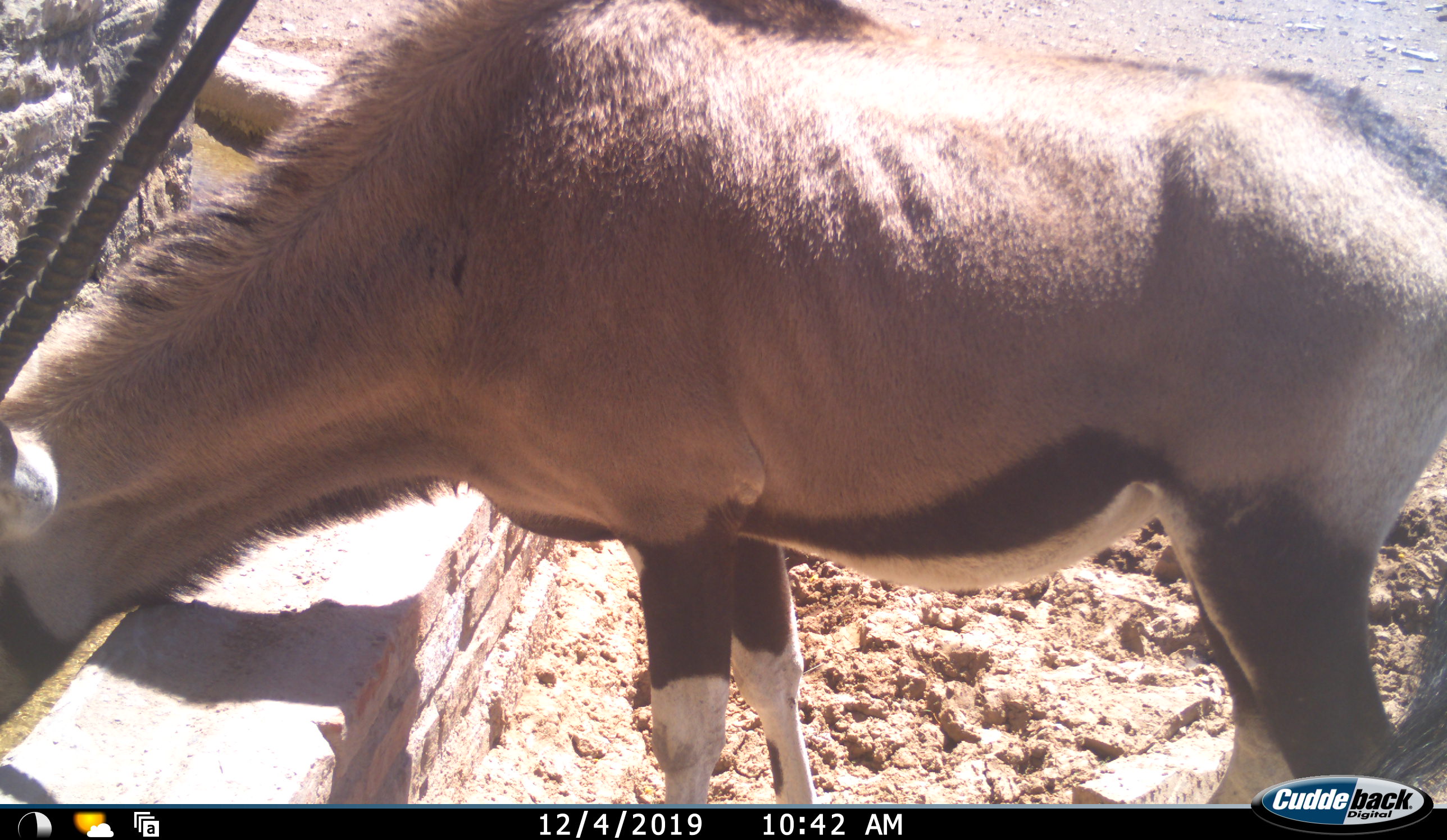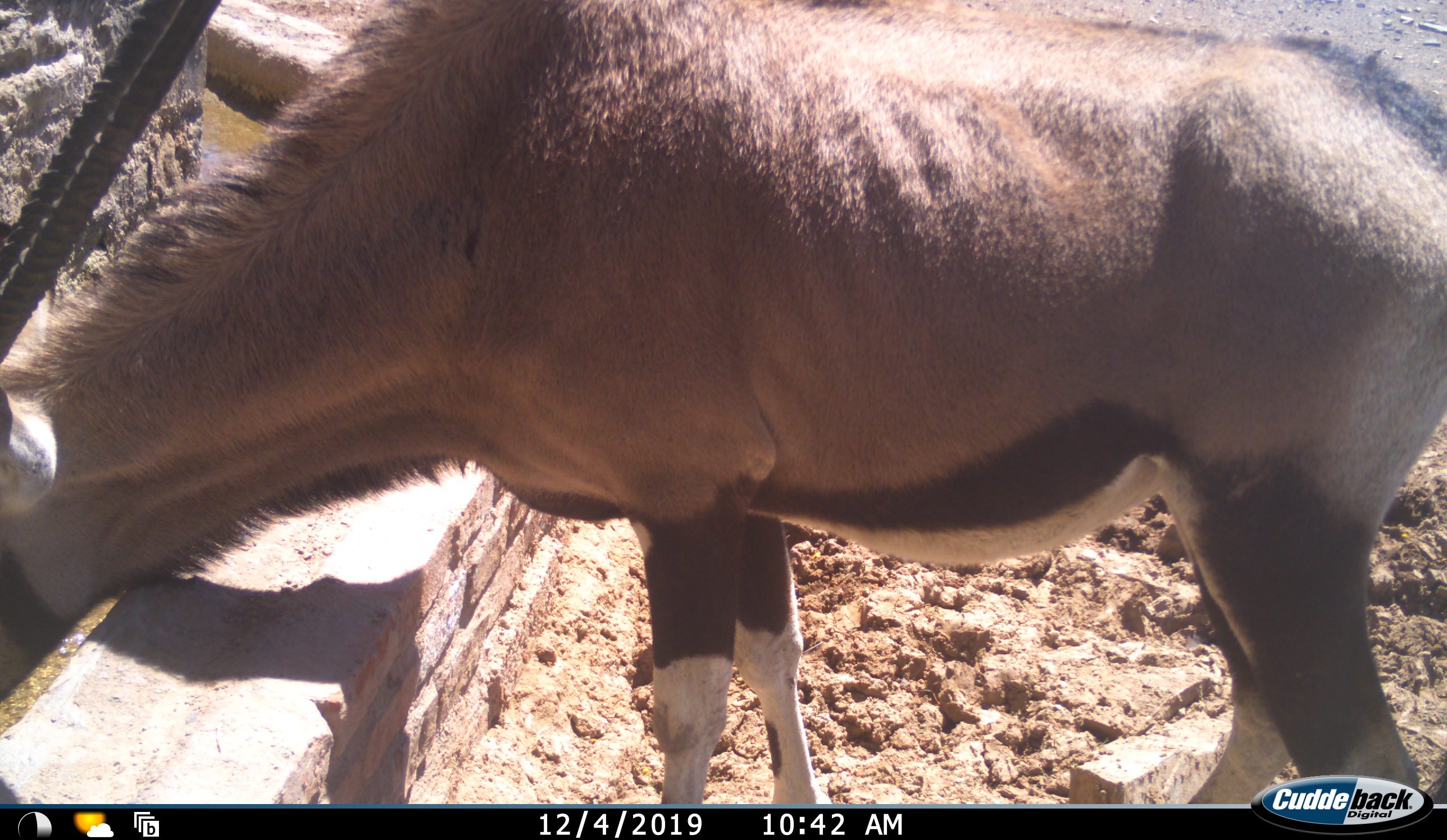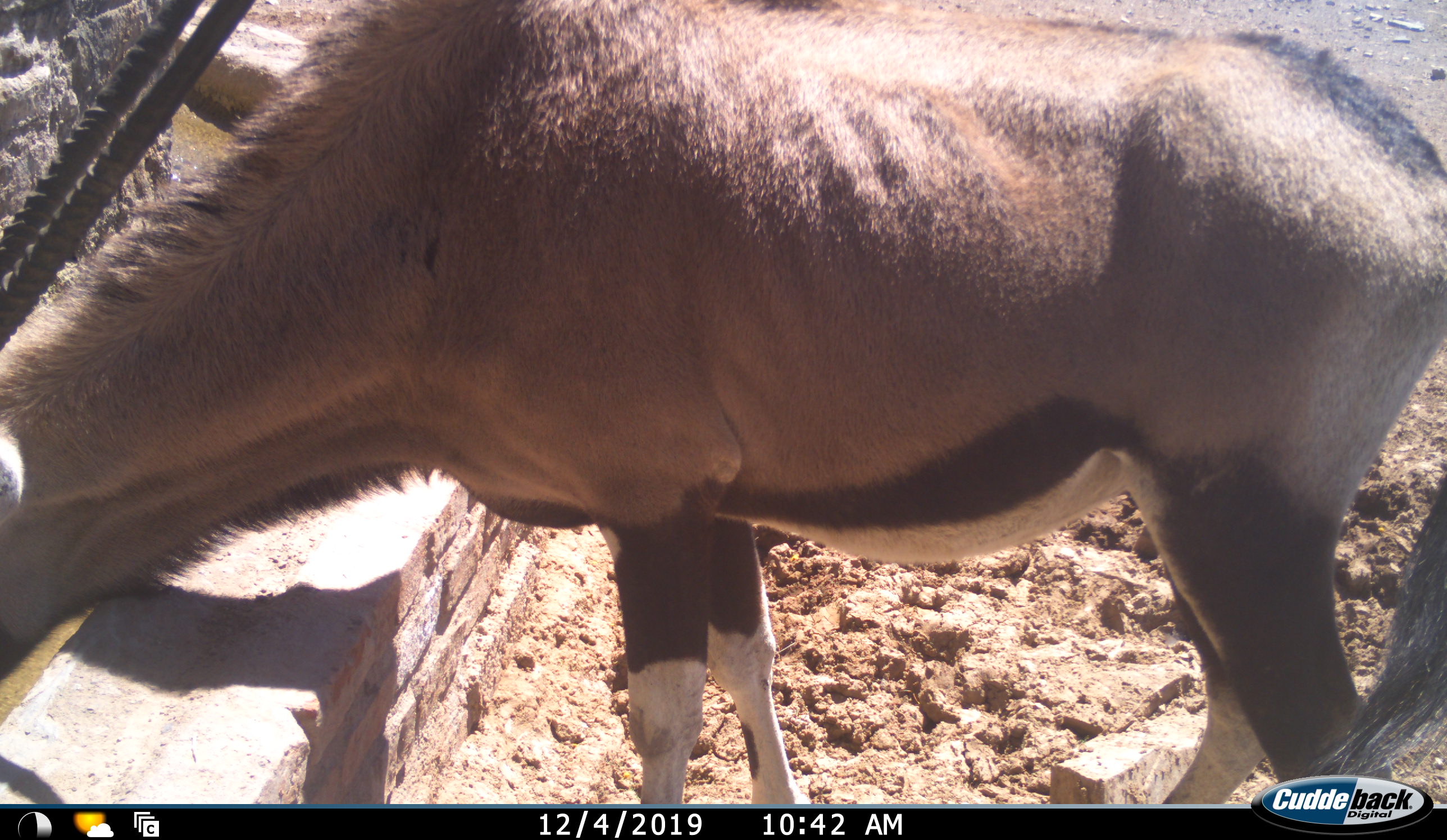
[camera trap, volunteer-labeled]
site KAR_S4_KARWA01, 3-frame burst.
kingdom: Animalia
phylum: Chordata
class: Mammalia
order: Artiodactyla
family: Bovidae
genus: Oryx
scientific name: Oryx gazella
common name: gemsbok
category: oryx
Oryx (gemsbok) (Oryx gazella), count 1. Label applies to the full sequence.